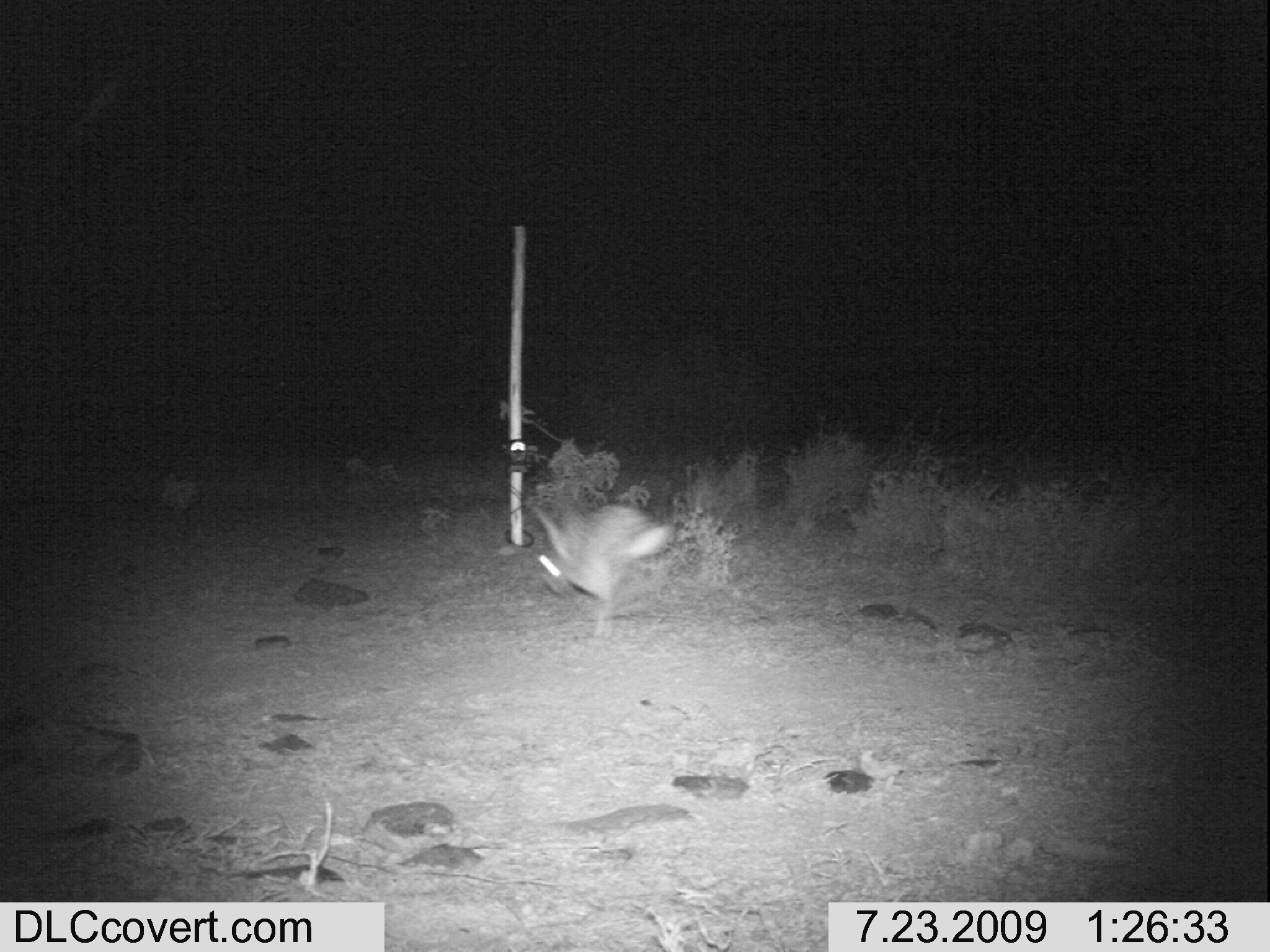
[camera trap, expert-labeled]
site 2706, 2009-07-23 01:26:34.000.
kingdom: Animalia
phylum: Chordata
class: Mammalia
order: Lagomorpha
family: Leporidae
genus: Lepus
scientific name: Lepus saxatilis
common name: scrub hare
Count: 1.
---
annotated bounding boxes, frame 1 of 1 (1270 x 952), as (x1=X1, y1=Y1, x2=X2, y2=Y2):
lepus saxatilis: (x1=537, y1=497, x2=675, y2=637)